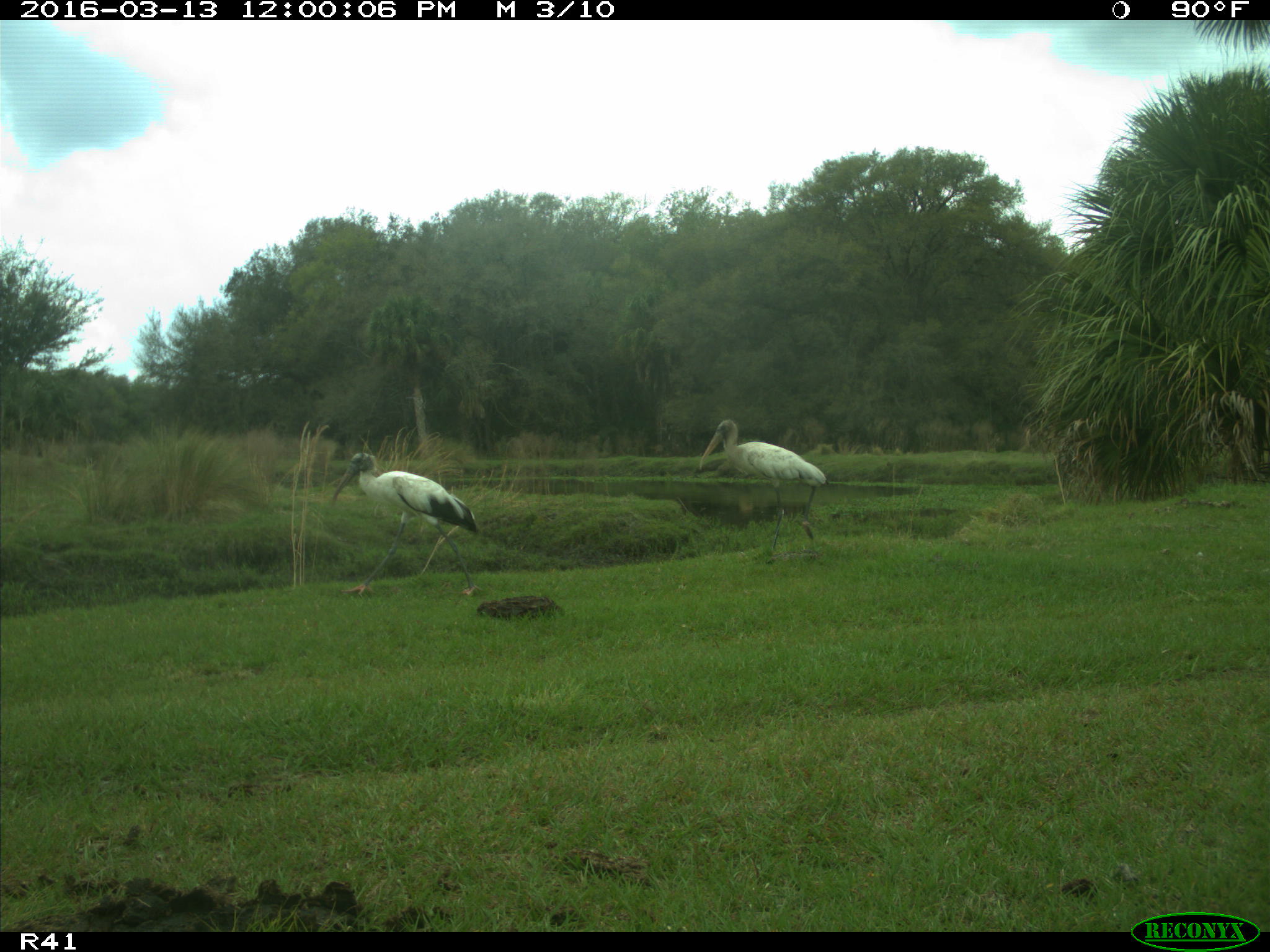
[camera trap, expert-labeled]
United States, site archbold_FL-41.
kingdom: Animalia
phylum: Chordata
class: Aves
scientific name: Aves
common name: birds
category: unidentified bird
Unidentified bird (birds) (Aves).